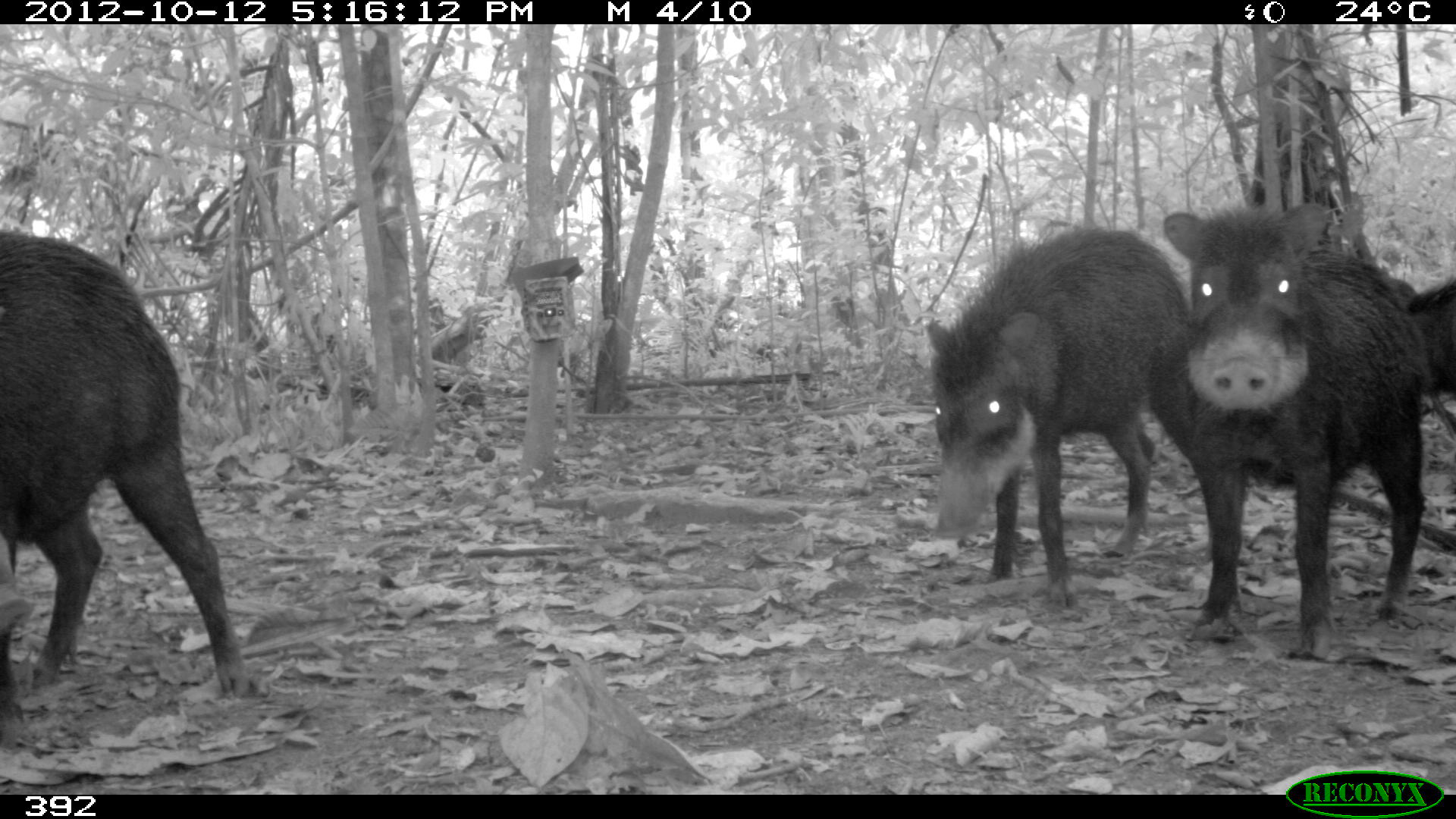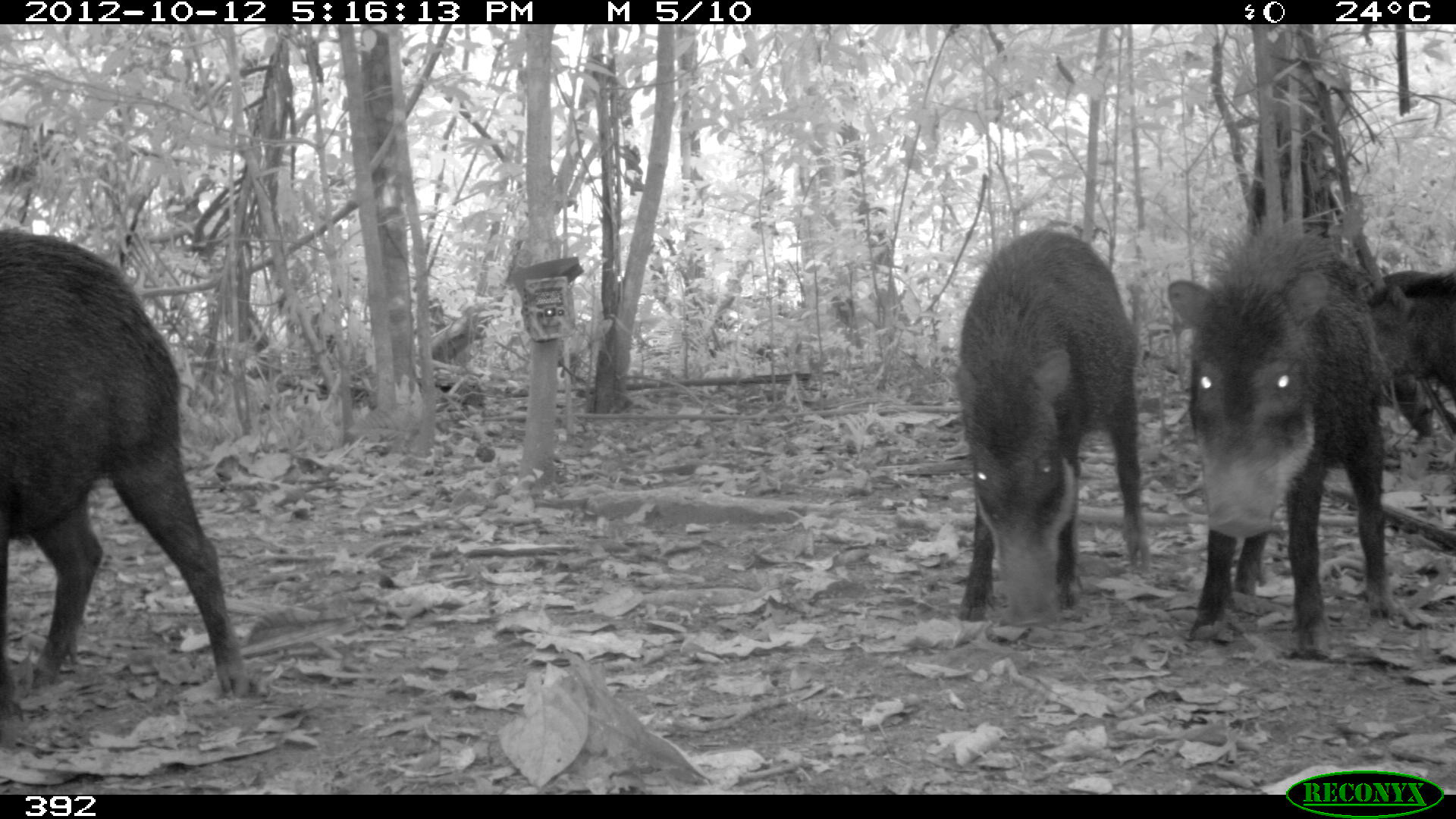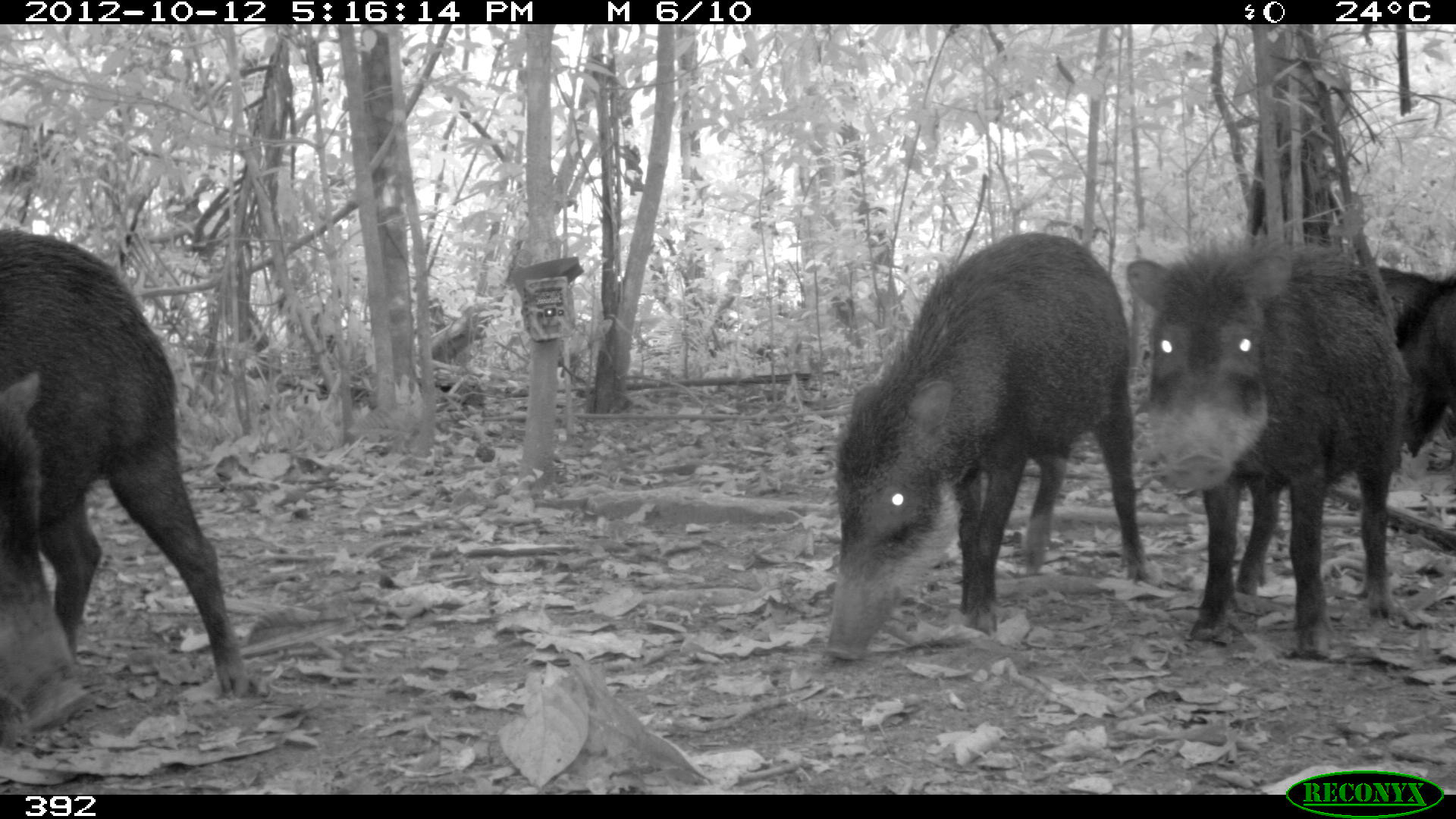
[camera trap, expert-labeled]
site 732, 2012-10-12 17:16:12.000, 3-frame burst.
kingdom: Animalia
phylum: Chordata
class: Mammalia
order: Artiodactyla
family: Tayassuidae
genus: Tayassu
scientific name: Tayassu pecari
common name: white-lipped peccary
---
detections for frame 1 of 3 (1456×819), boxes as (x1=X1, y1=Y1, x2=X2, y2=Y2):
tayassu pecari: (x1=0, y1=228, x2=255, y2=752); (x1=1160, y1=200, x2=1423, y2=657); (x1=925, y1=227, x2=1191, y2=605); (x1=1408, y1=275, x2=1456, y2=397)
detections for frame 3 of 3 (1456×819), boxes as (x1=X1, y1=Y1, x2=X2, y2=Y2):
tayassu pecari: (x1=824, y1=231, x2=1147, y2=660); (x1=0, y1=226, x2=246, y2=748); (x1=1127, y1=241, x2=1404, y2=657); (x1=1380, y1=265, x2=1455, y2=453)